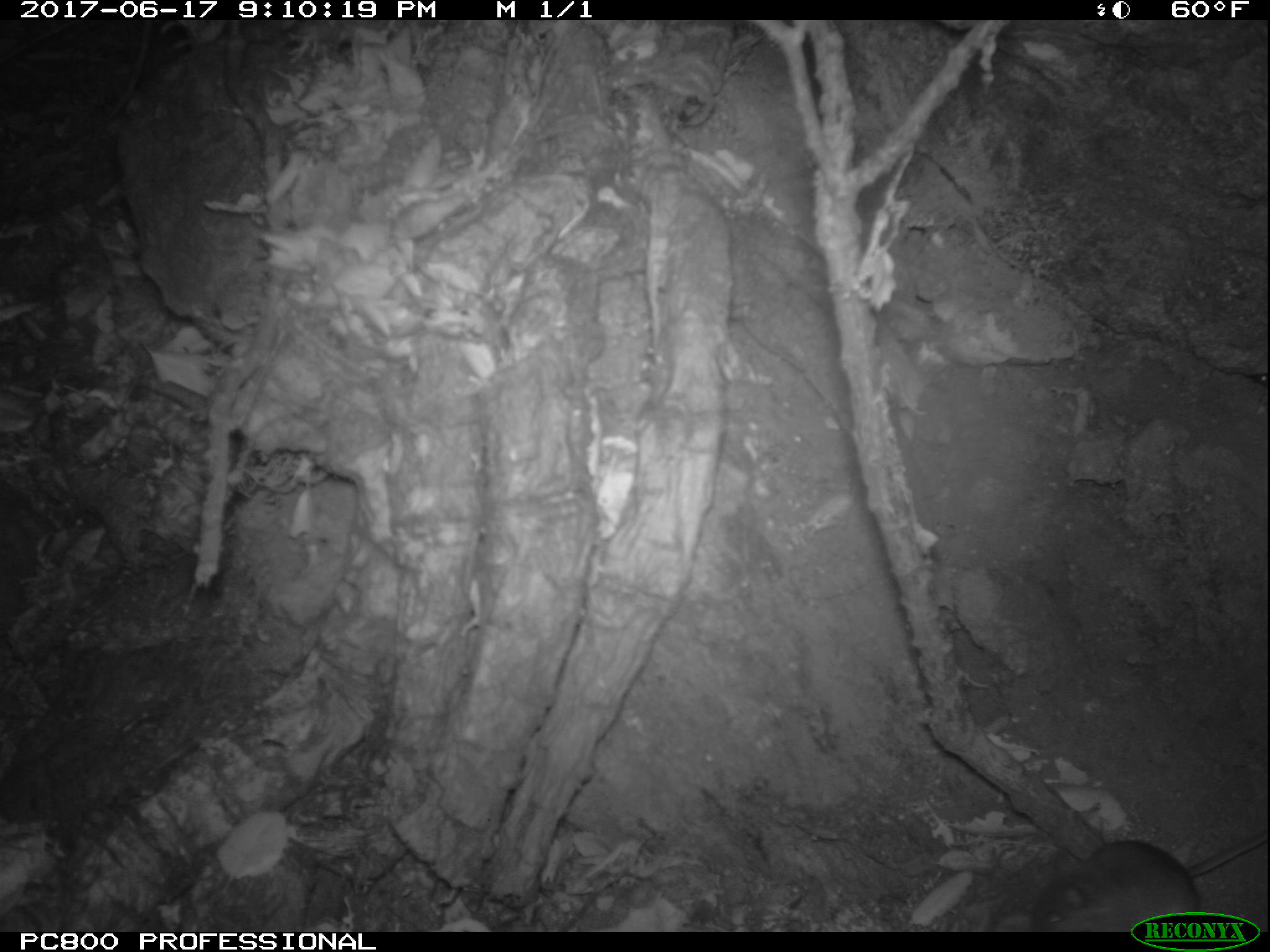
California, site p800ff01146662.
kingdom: Animalia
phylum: Chordata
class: Mammalia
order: Rodentia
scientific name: Rodentia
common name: rodent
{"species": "rodent (Rodentia)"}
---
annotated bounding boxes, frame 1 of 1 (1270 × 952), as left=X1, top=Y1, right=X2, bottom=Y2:
rodent: left=1029, top=832, right=1269, bottom=931